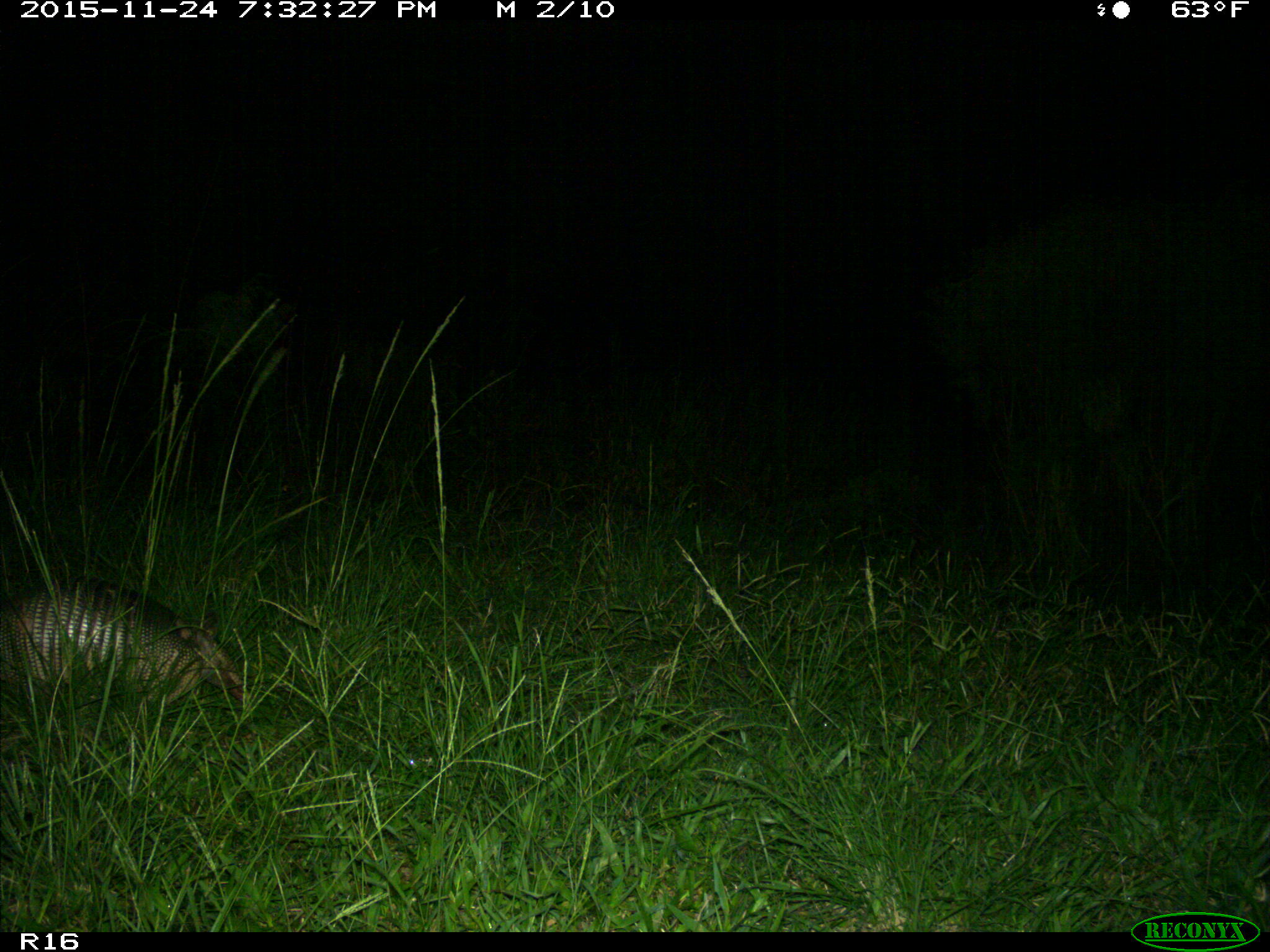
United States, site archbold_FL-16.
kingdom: Animalia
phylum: Chordata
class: Mammalia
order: Cingulata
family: Dasypodidae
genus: Dasypus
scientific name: Dasypus novemcinctus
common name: nine-banded armadillo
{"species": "Dasypus novemcinctus (nine-banded armadillo)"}